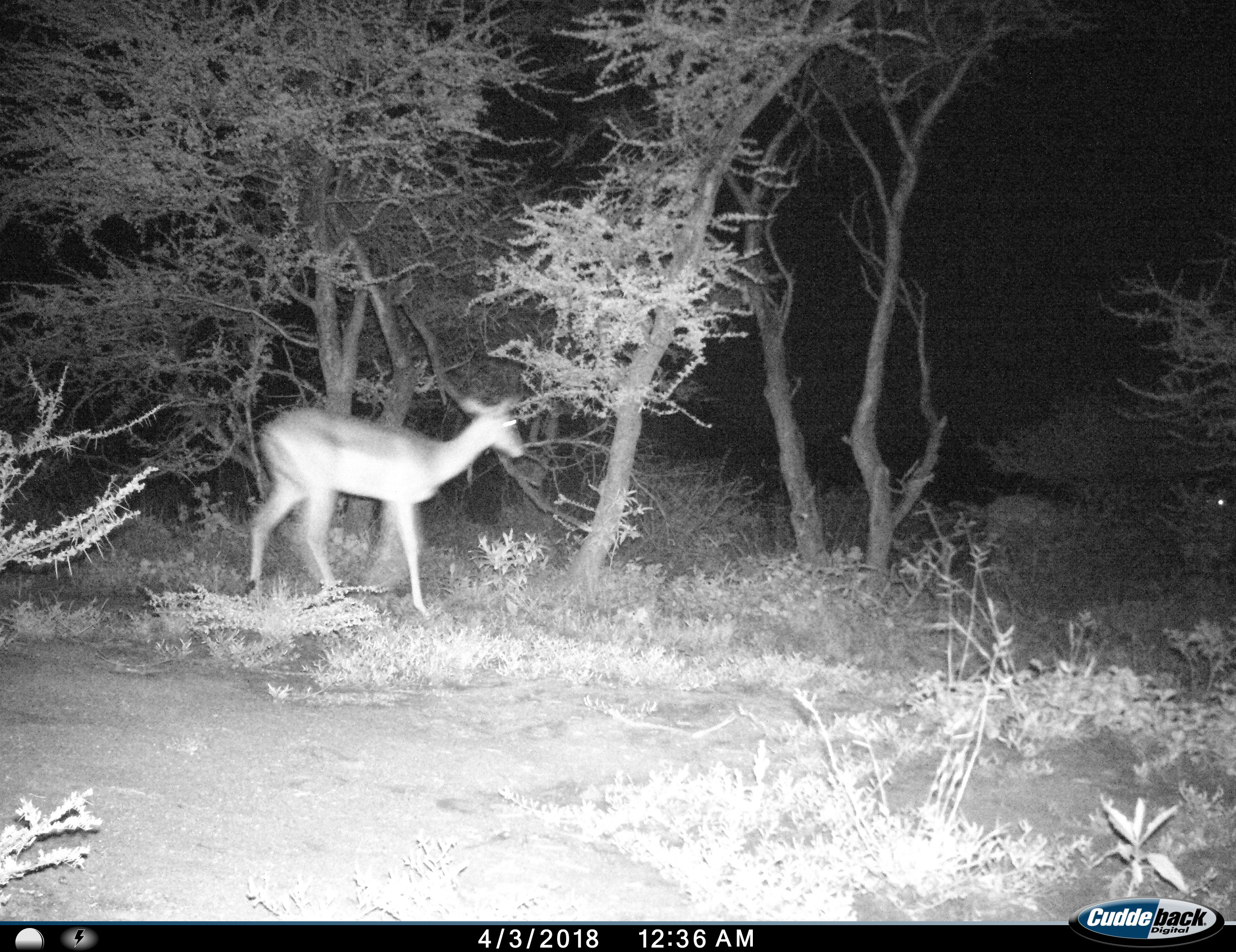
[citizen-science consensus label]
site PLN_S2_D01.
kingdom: Animalia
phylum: Chordata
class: Mammalia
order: Artiodactyla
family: Bovidae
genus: Aepyceros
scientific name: Aepyceros melampus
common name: impala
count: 1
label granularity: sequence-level